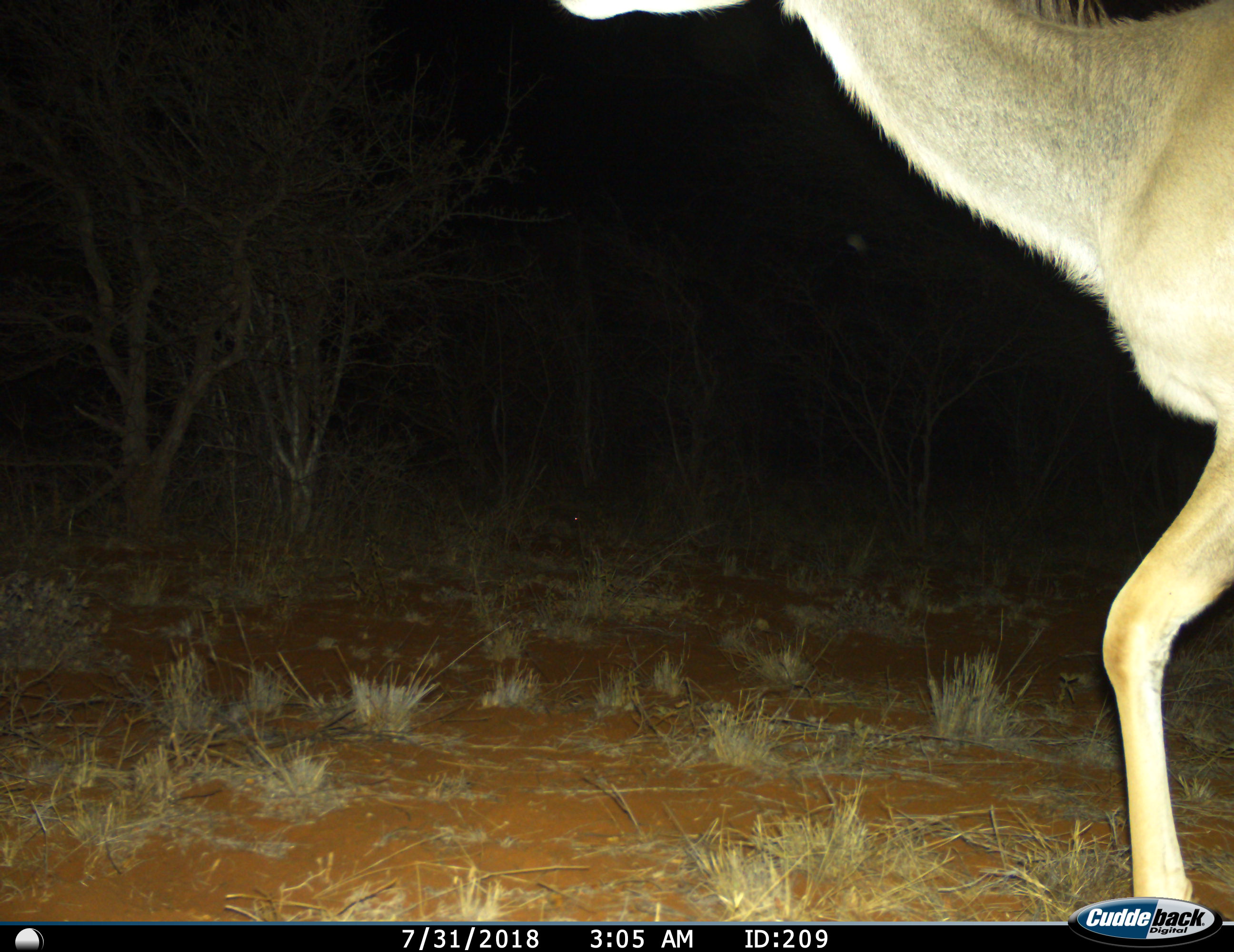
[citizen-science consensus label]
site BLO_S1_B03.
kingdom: Animalia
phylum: Chordata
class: Mammalia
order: Artiodactyla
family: Bovidae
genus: Tragelaphus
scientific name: Tragelaphus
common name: kudu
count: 1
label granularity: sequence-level